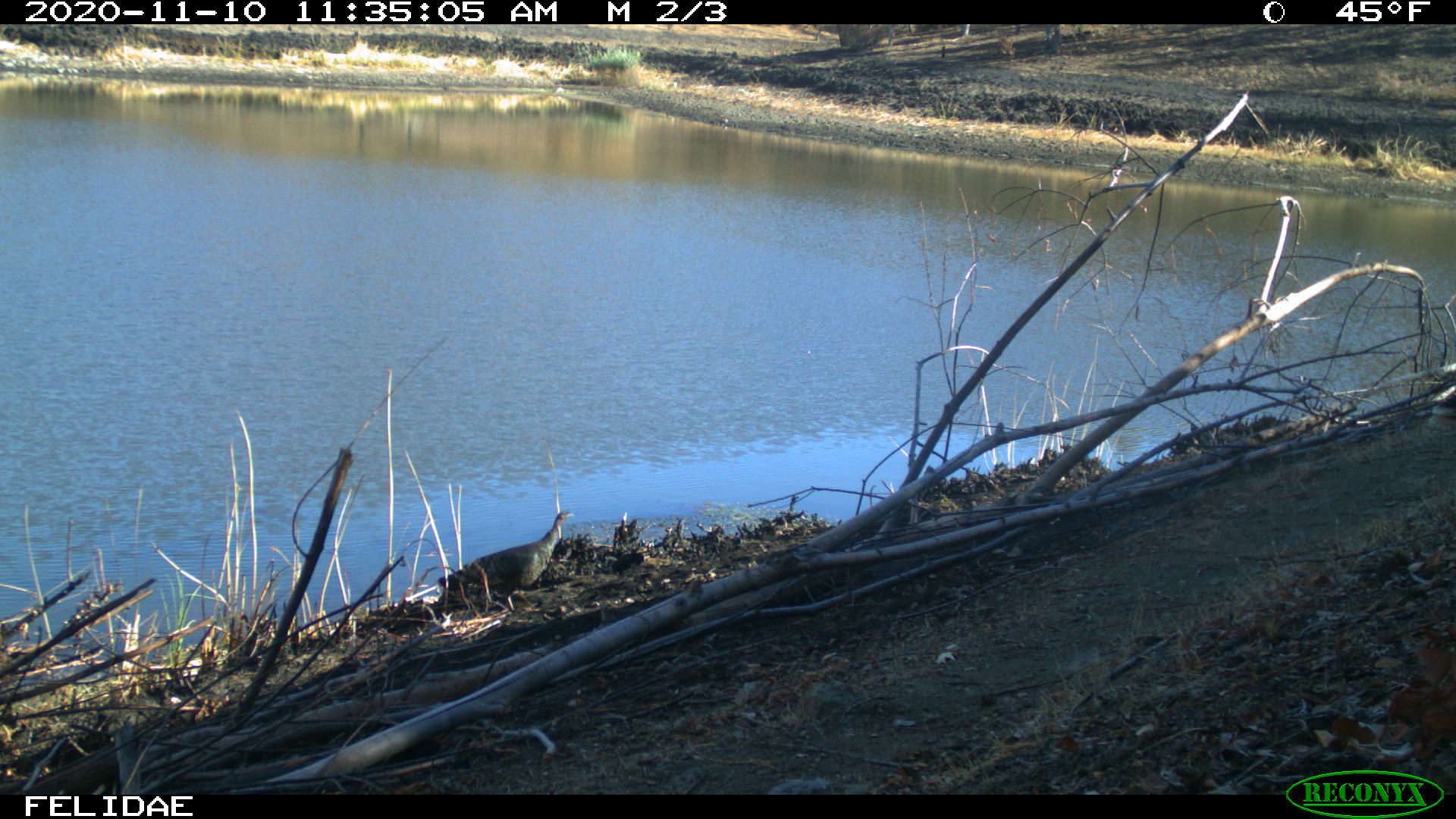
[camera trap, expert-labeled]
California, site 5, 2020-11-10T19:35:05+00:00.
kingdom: Animalia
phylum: Chordata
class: Aves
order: Galliformes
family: Phasianidae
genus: Meleagris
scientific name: Meleagris gallopavo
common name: turkey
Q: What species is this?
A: Turkey (Meleagris gallopavo).